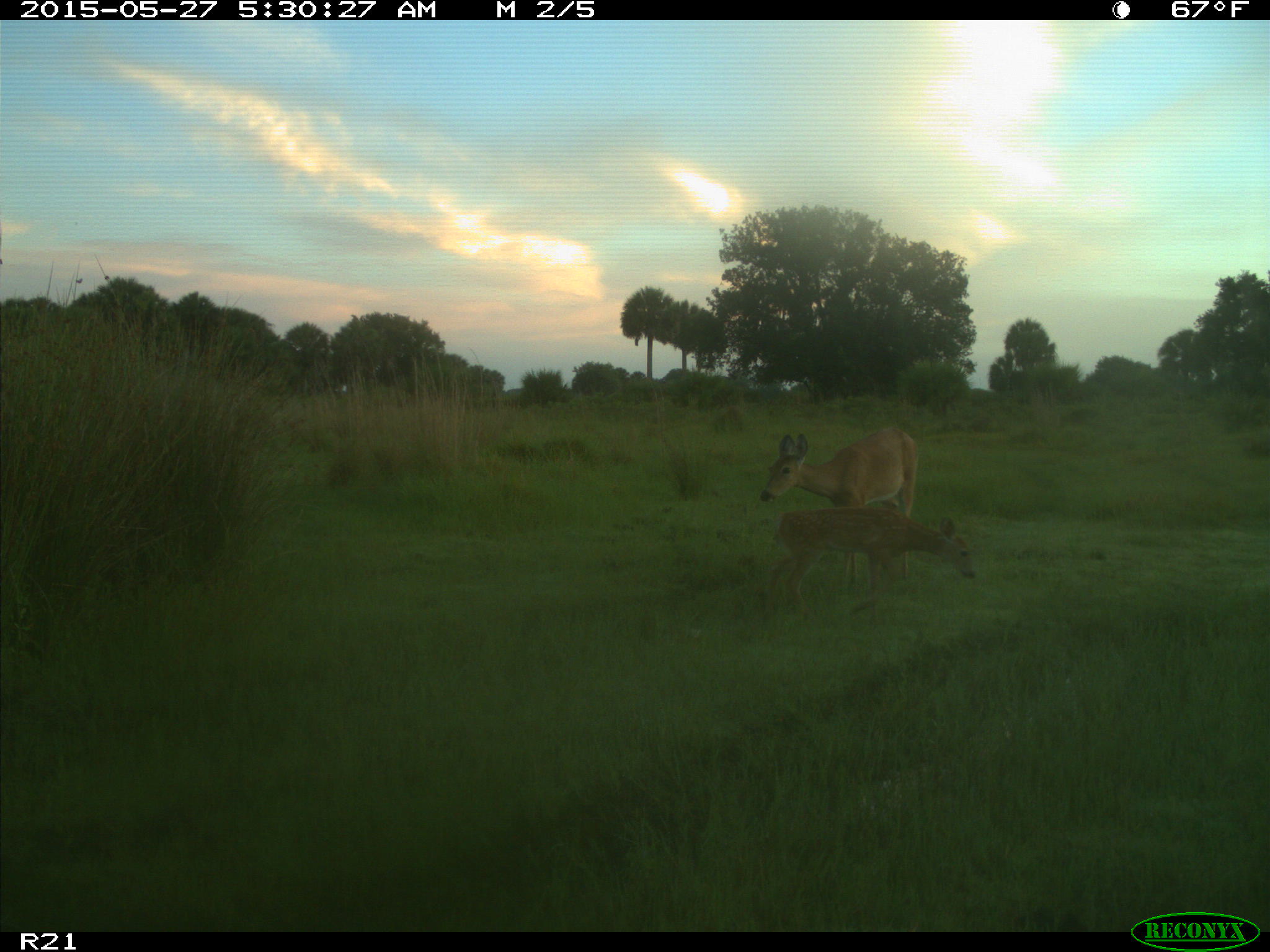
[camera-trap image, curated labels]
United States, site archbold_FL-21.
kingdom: Animalia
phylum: Chordata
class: Mammalia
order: Artiodactyla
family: Cervidae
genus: Odocoileus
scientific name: Odocoileus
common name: deer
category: unidentified deer